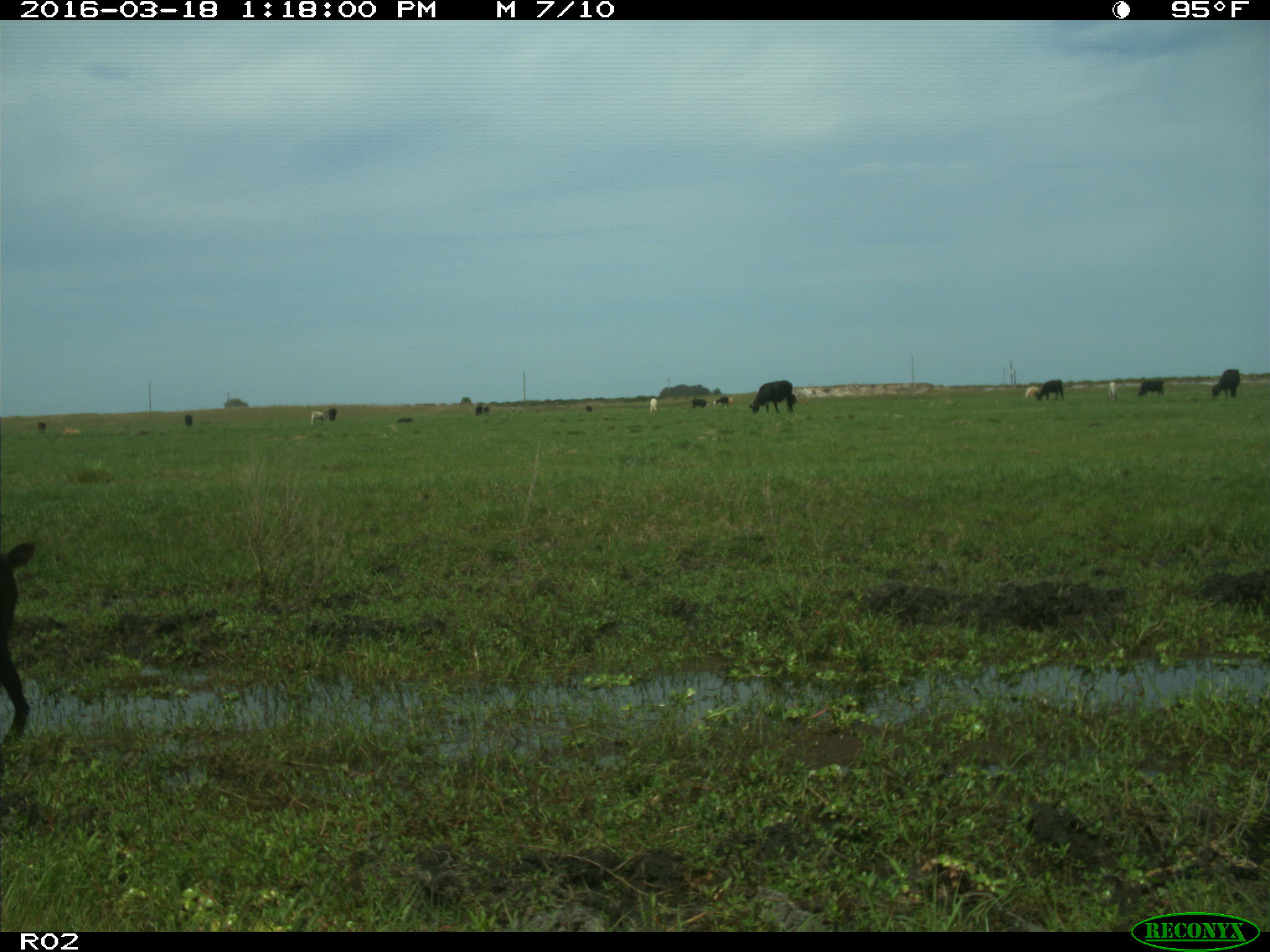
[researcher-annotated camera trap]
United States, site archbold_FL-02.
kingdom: Animalia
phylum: Chordata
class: Mammalia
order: Artiodactyla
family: Bovidae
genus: Bos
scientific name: Bos taurus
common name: domestic cow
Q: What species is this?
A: Bos taurus (domestic cow).